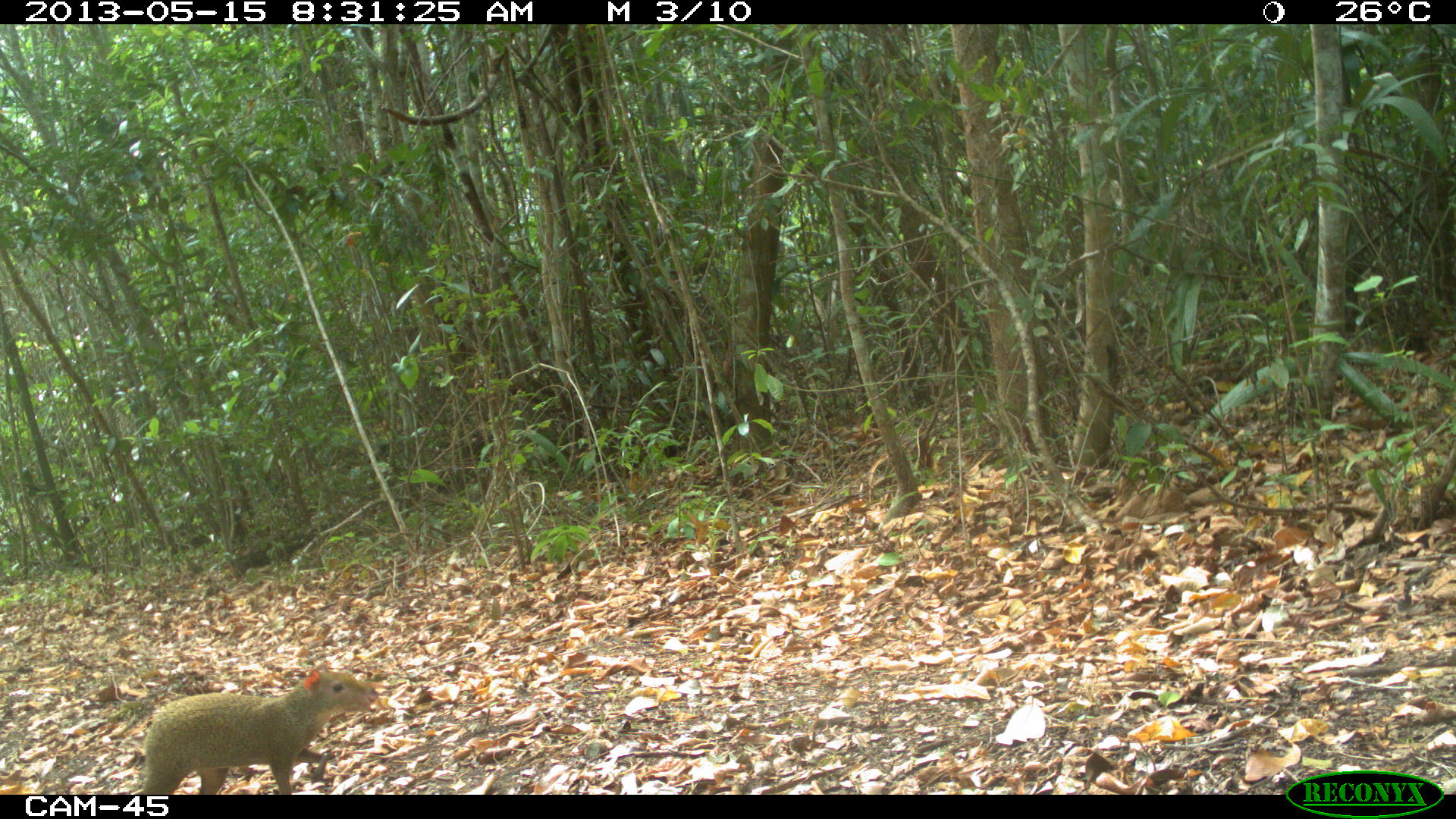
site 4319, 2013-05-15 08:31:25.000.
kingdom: Animalia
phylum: Chordata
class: Mammalia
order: Rodentia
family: Dasyproctidae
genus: Dasyprocta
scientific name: Dasyprocta punctata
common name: central american agouti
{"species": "Dasyprocta punctata (central american agouti)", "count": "1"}